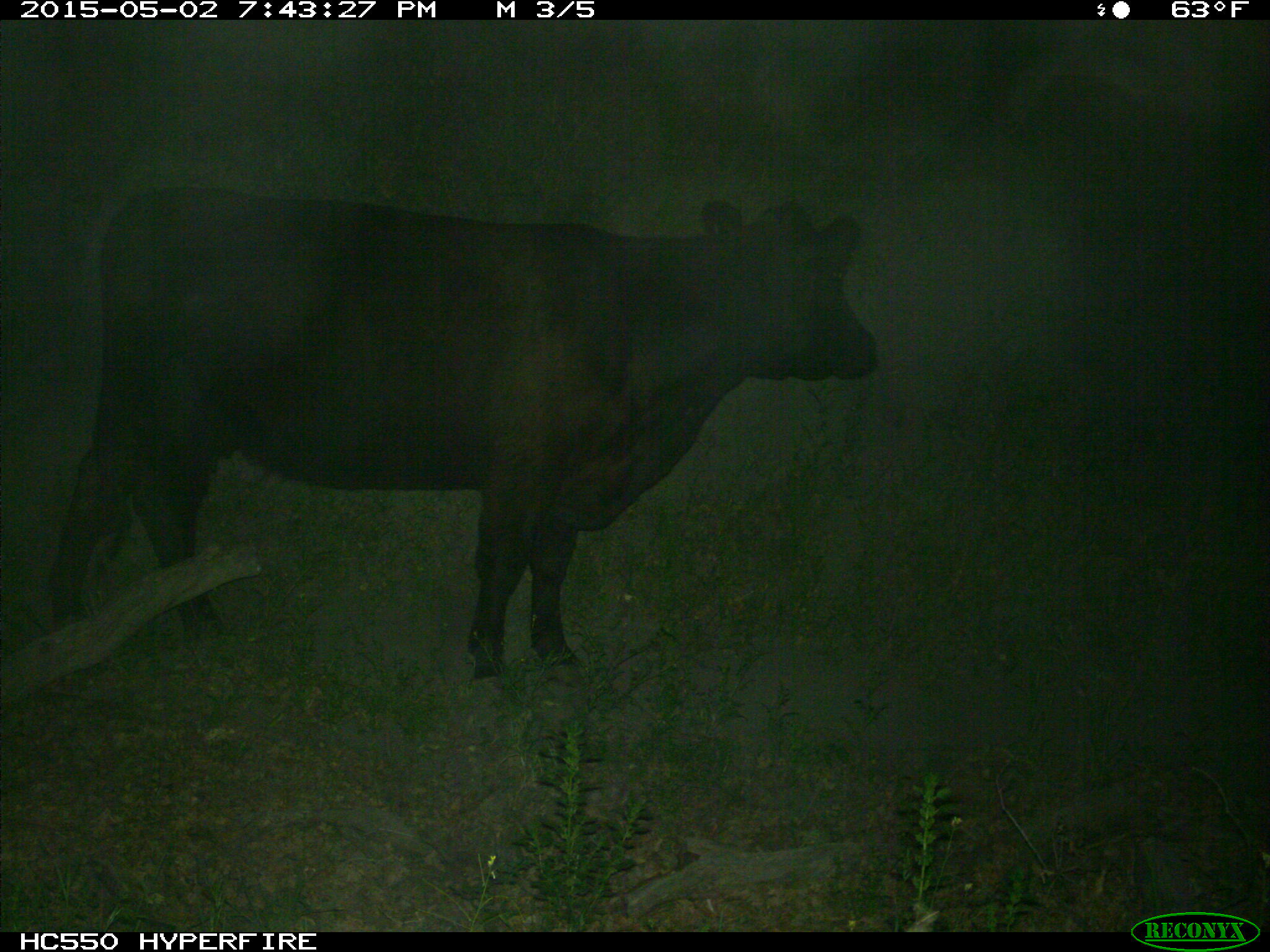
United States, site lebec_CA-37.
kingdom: Animalia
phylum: Chordata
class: Mammalia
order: Artiodactyla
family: Bovidae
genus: Bos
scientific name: Bos taurus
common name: domestic cow